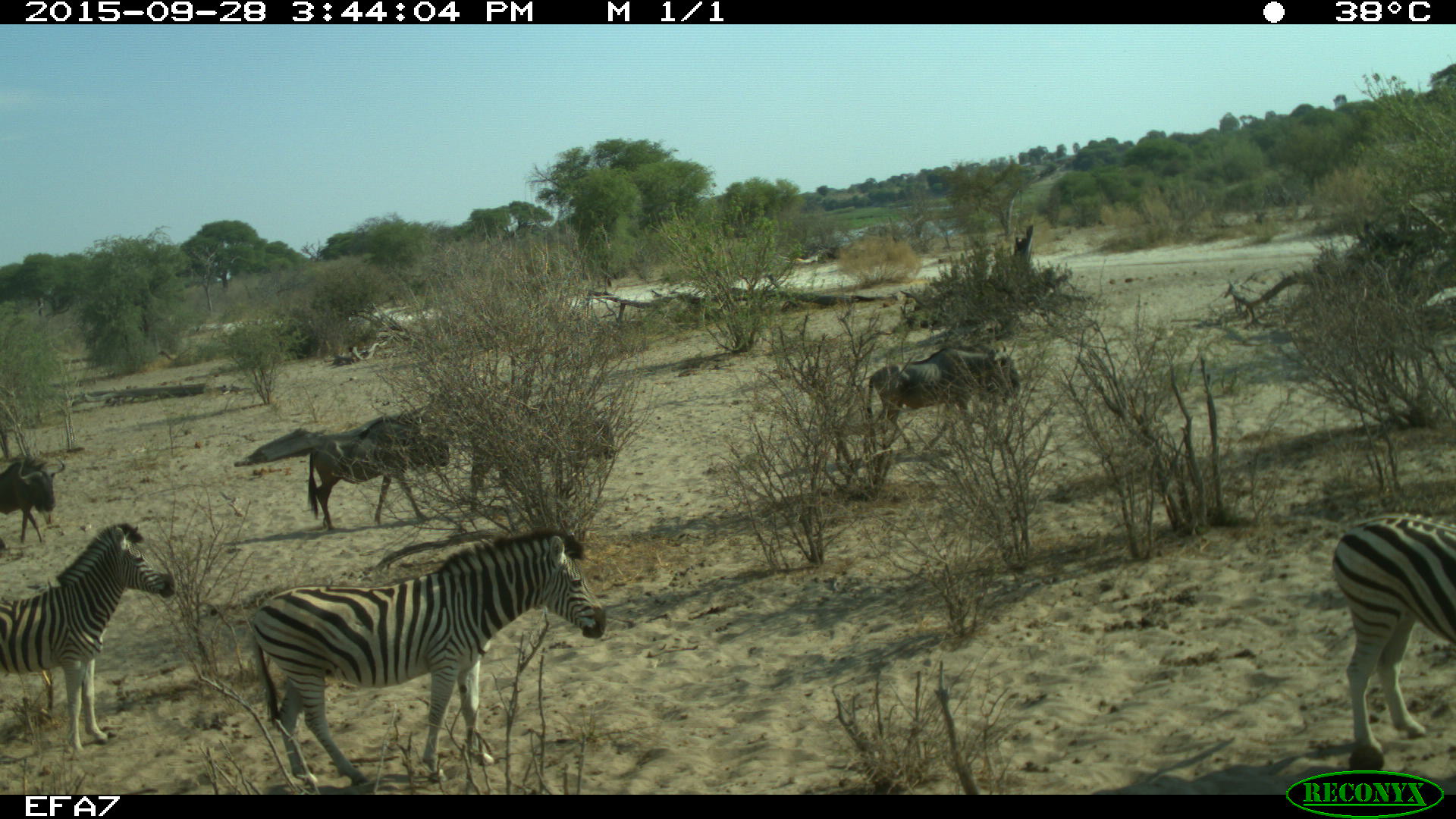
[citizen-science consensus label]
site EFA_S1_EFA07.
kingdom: Animalia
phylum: Chordata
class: Mammalia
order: Artiodactyla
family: Bovidae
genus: Connochaetes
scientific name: Connochaetes taurinus taurinus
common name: blue wildebeest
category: wildebeestblue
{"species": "wildebeestblue (blue wildebeest) (Connochaetes taurinus taurinus)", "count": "3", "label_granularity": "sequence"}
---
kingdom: Animalia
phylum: Chordata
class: Mammalia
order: Perissodactyla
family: Equidae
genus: Equus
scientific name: Equus quagga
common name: plains zebra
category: zebraplains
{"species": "zebraplains (plains zebra) (Equus quagga)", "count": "3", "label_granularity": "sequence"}